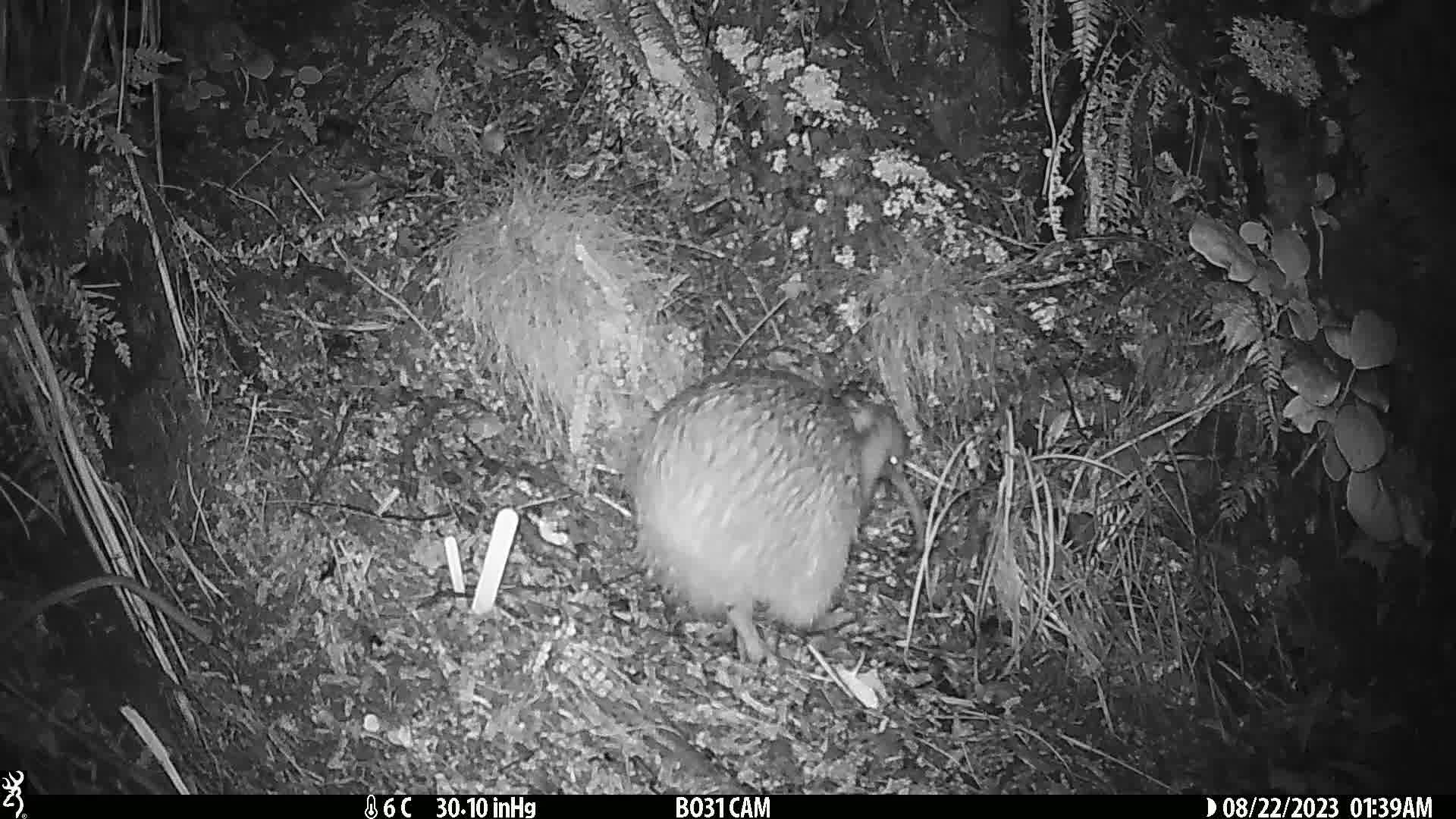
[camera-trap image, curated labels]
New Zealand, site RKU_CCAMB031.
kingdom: Animalia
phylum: Chordata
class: Aves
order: Apterygiformes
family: Apterygidae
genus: Apteryx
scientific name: Apteryx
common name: kiwi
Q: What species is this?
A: Kiwi (Apteryx).